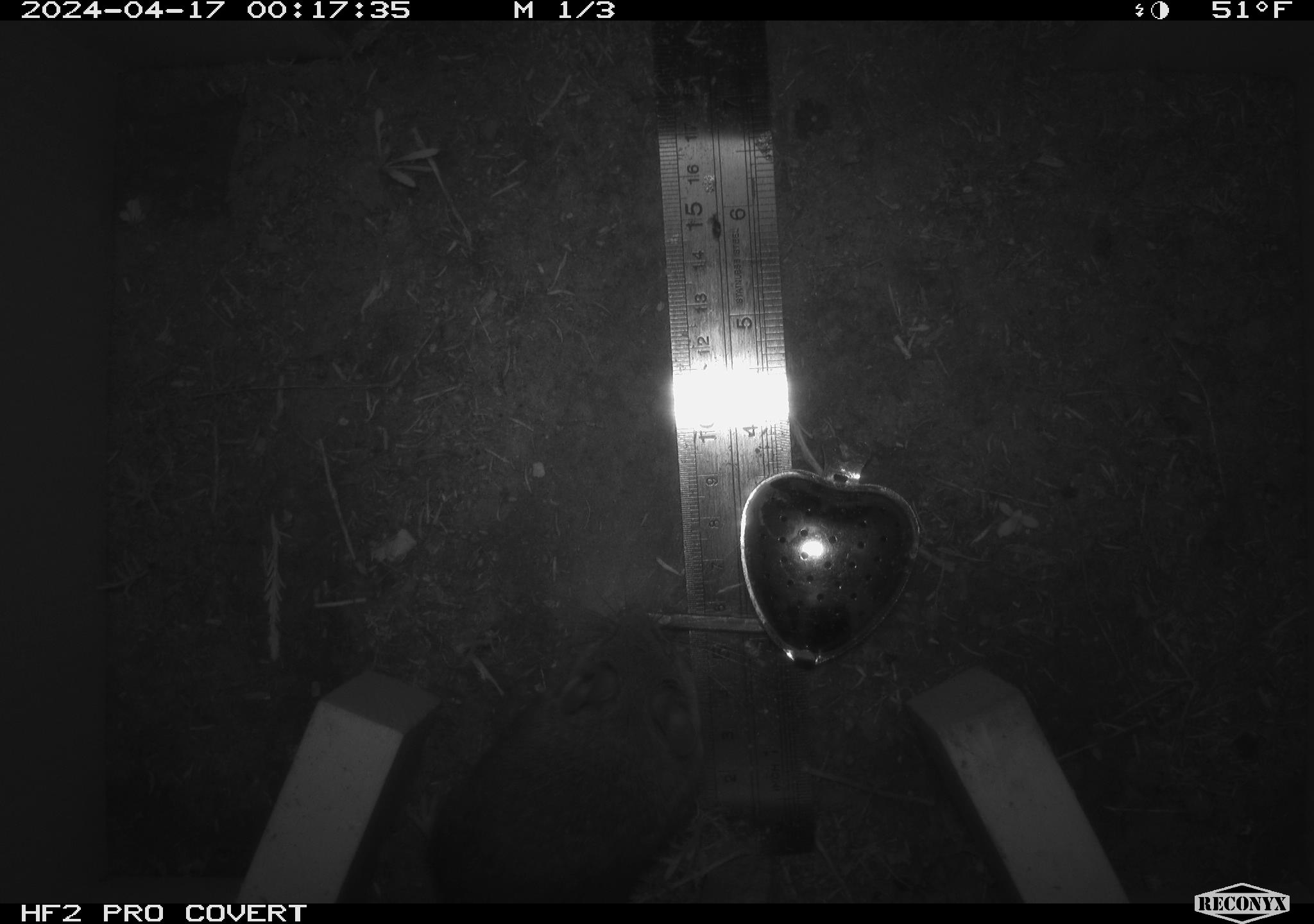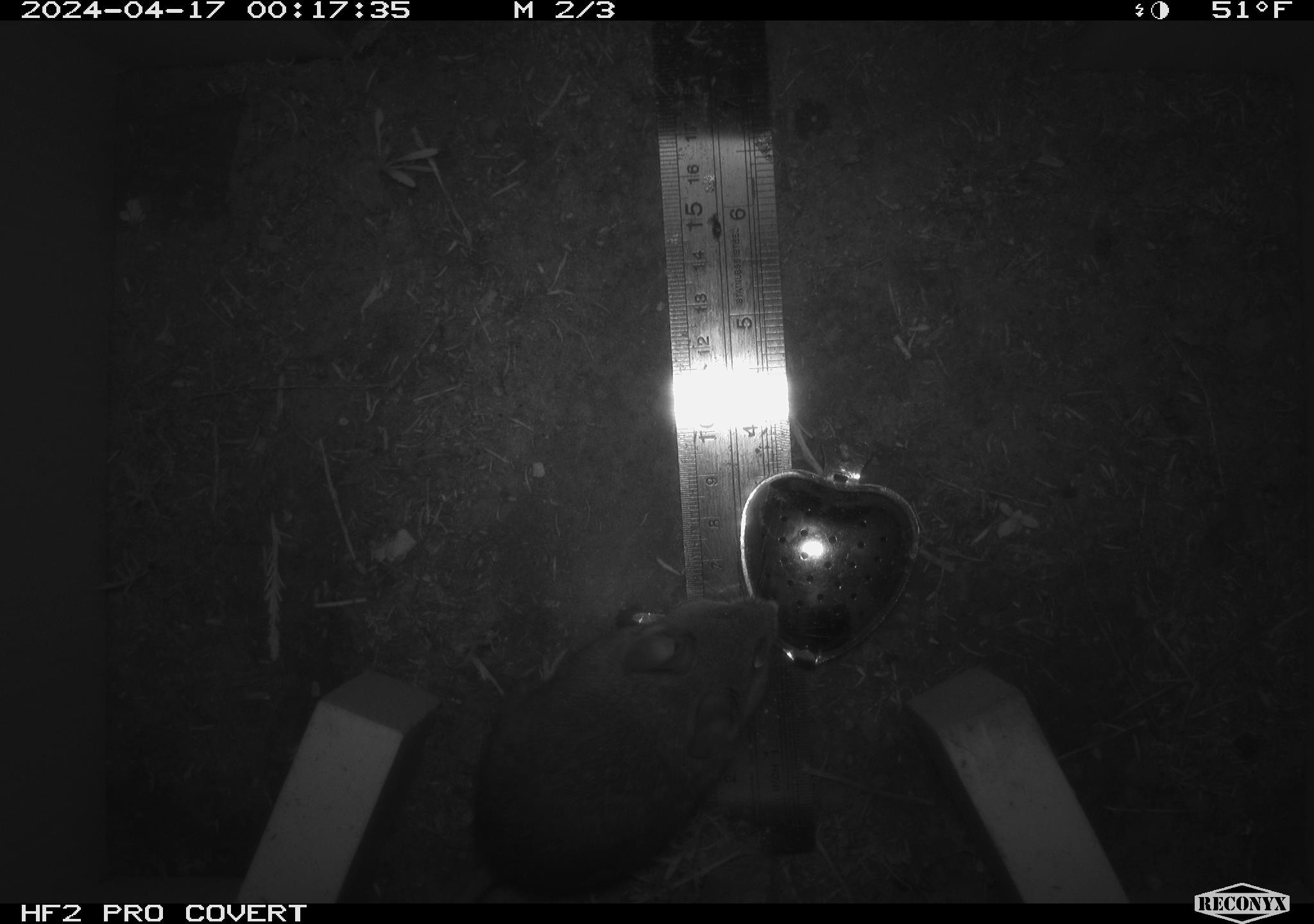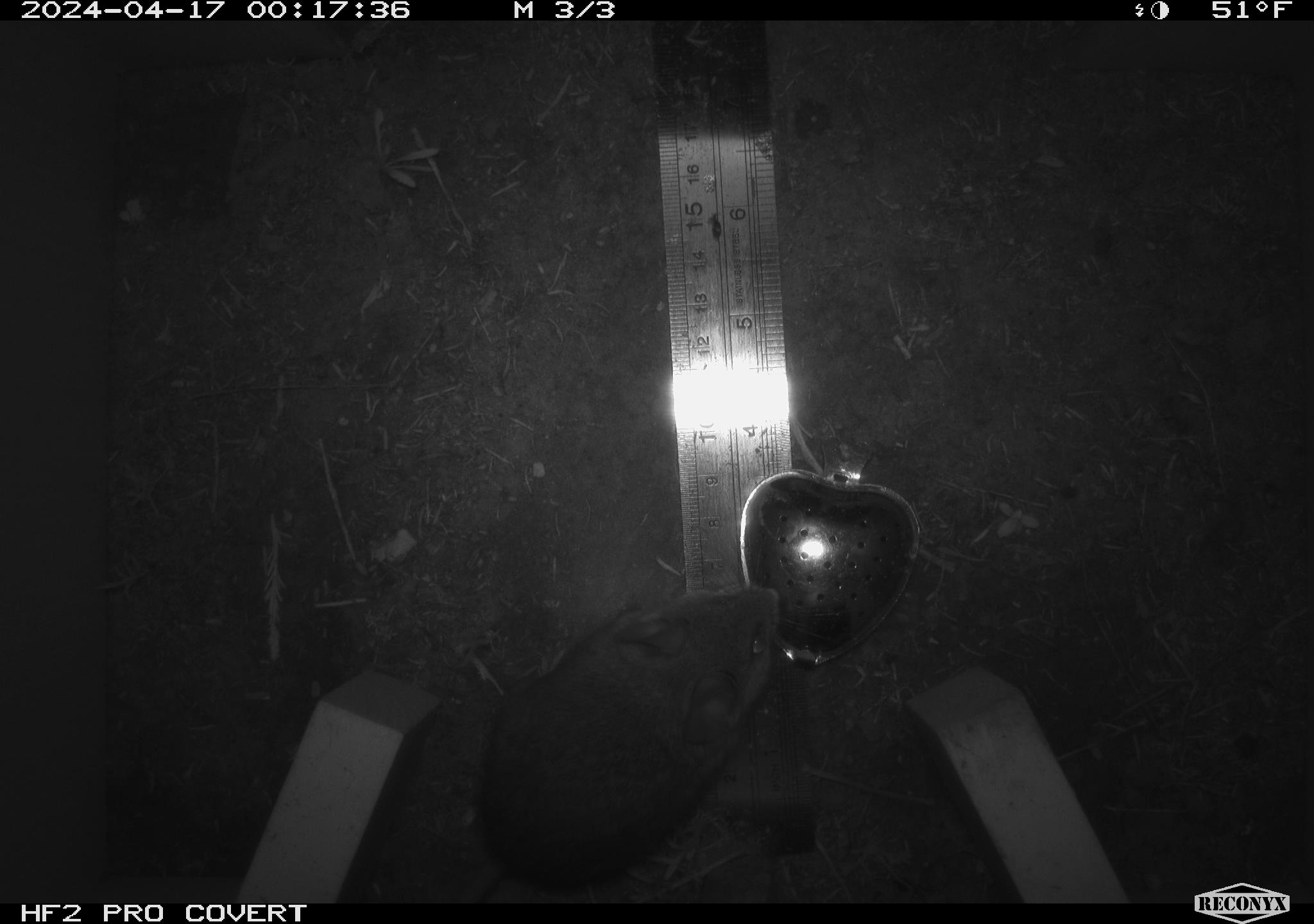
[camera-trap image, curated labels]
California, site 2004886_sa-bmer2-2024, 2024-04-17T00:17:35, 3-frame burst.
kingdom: Animalia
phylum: Chordata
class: Mammalia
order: Rodentia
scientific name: Rodentia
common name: mouse species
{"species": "mouse species (Rodentia)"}